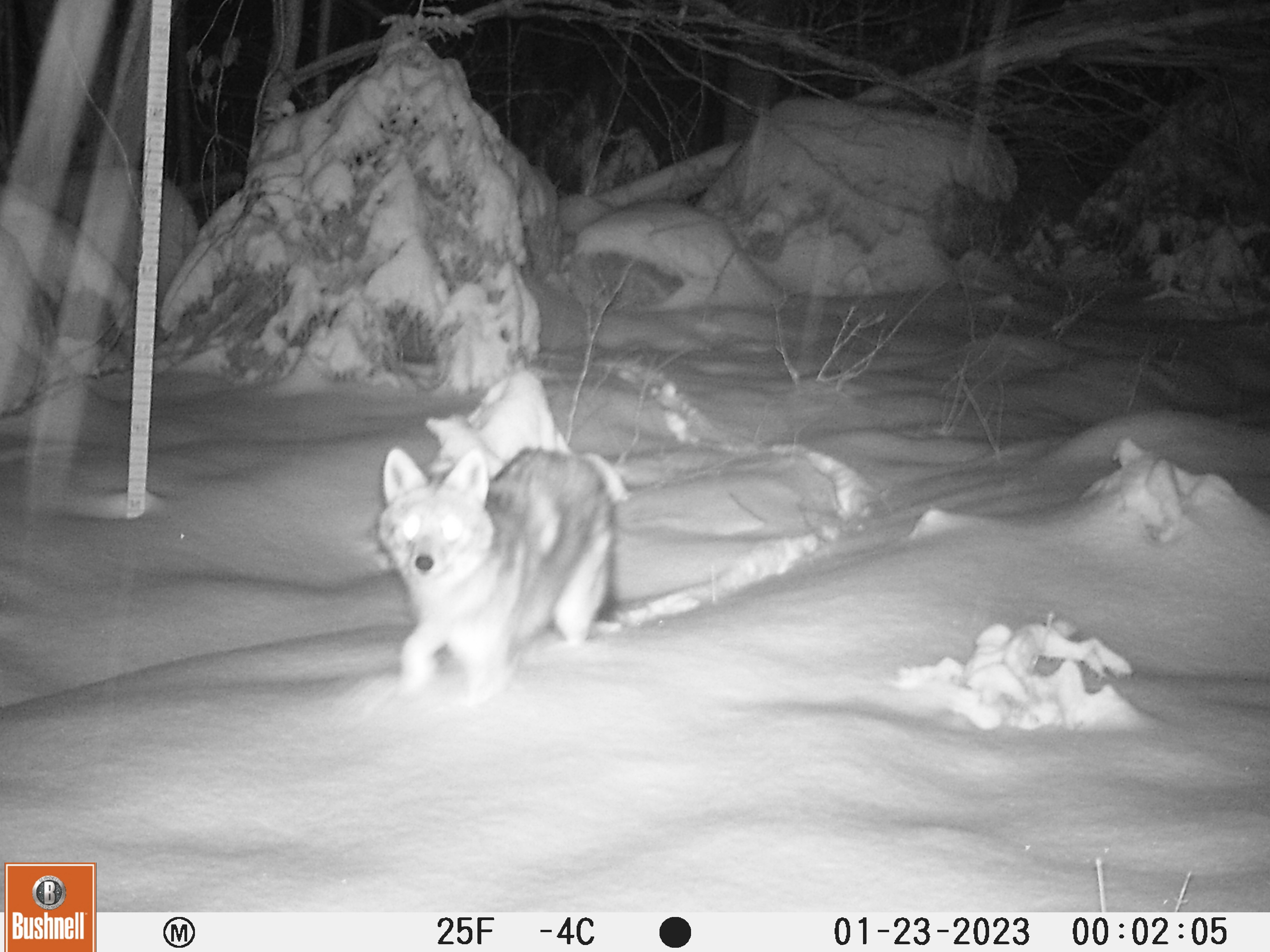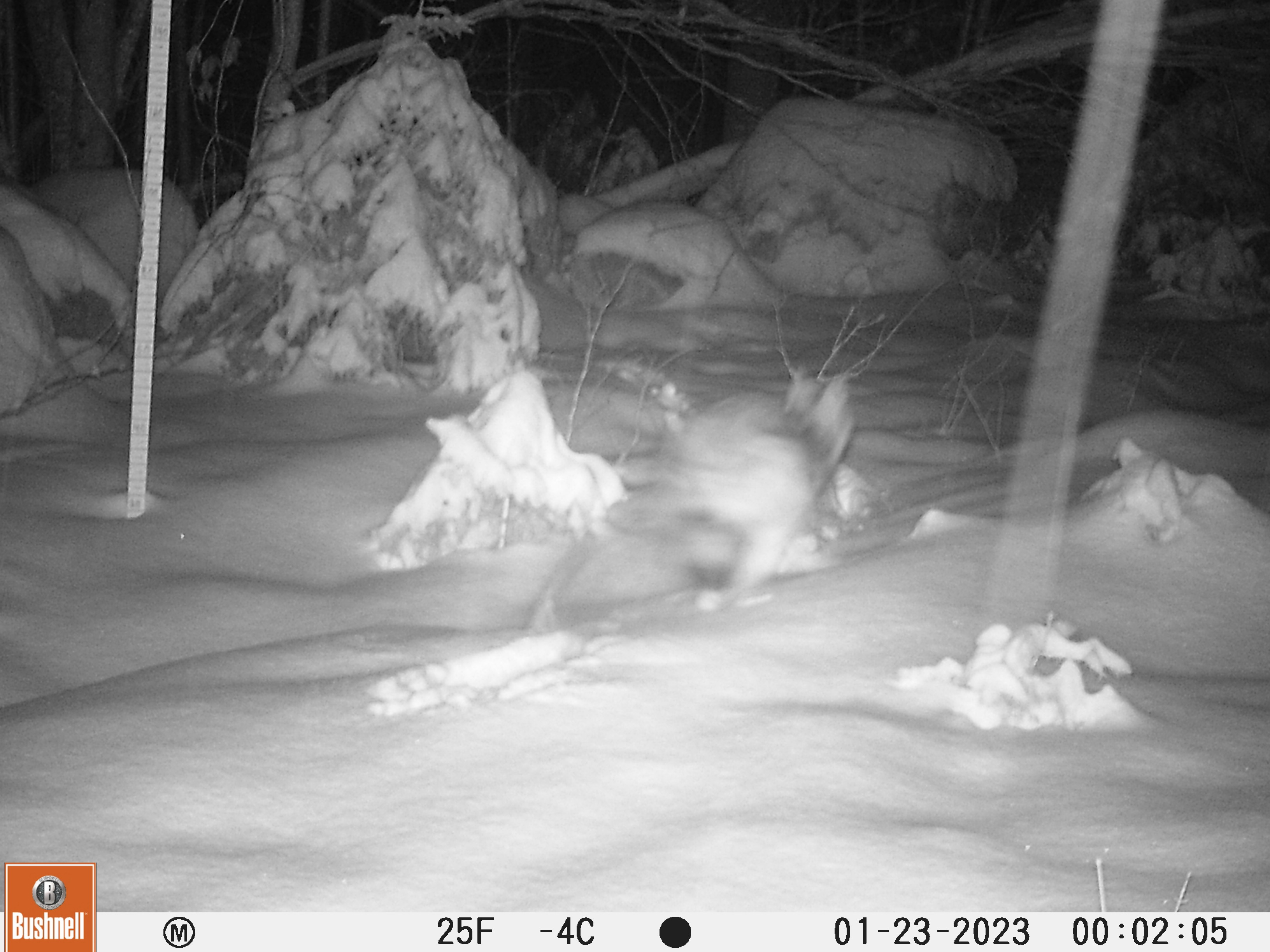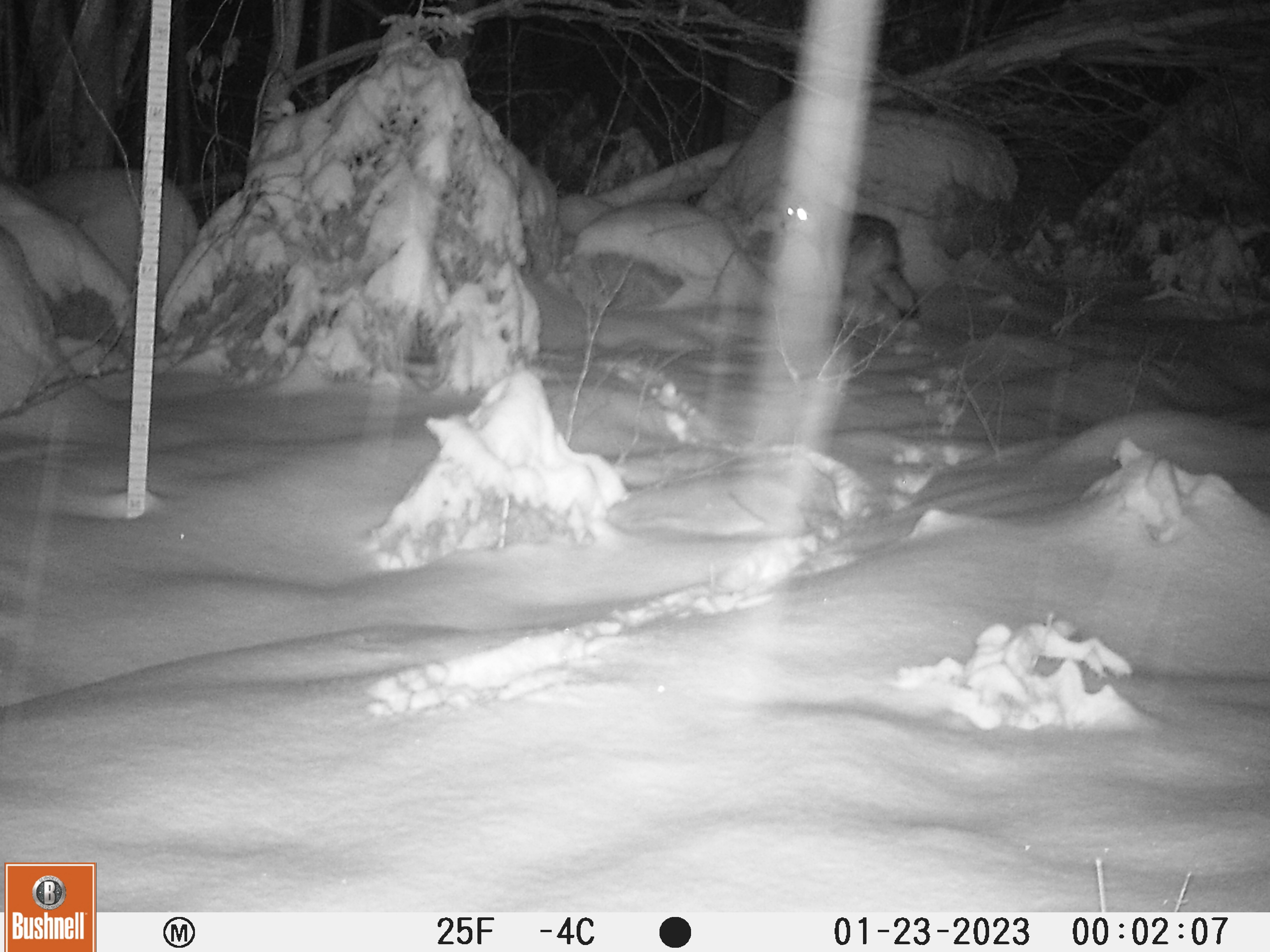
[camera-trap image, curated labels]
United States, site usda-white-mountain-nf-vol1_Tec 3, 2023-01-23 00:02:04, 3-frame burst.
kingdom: Animalia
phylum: Chordata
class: Mammalia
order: Carnivora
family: Canidae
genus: Canis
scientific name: Canis latrans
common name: coyote